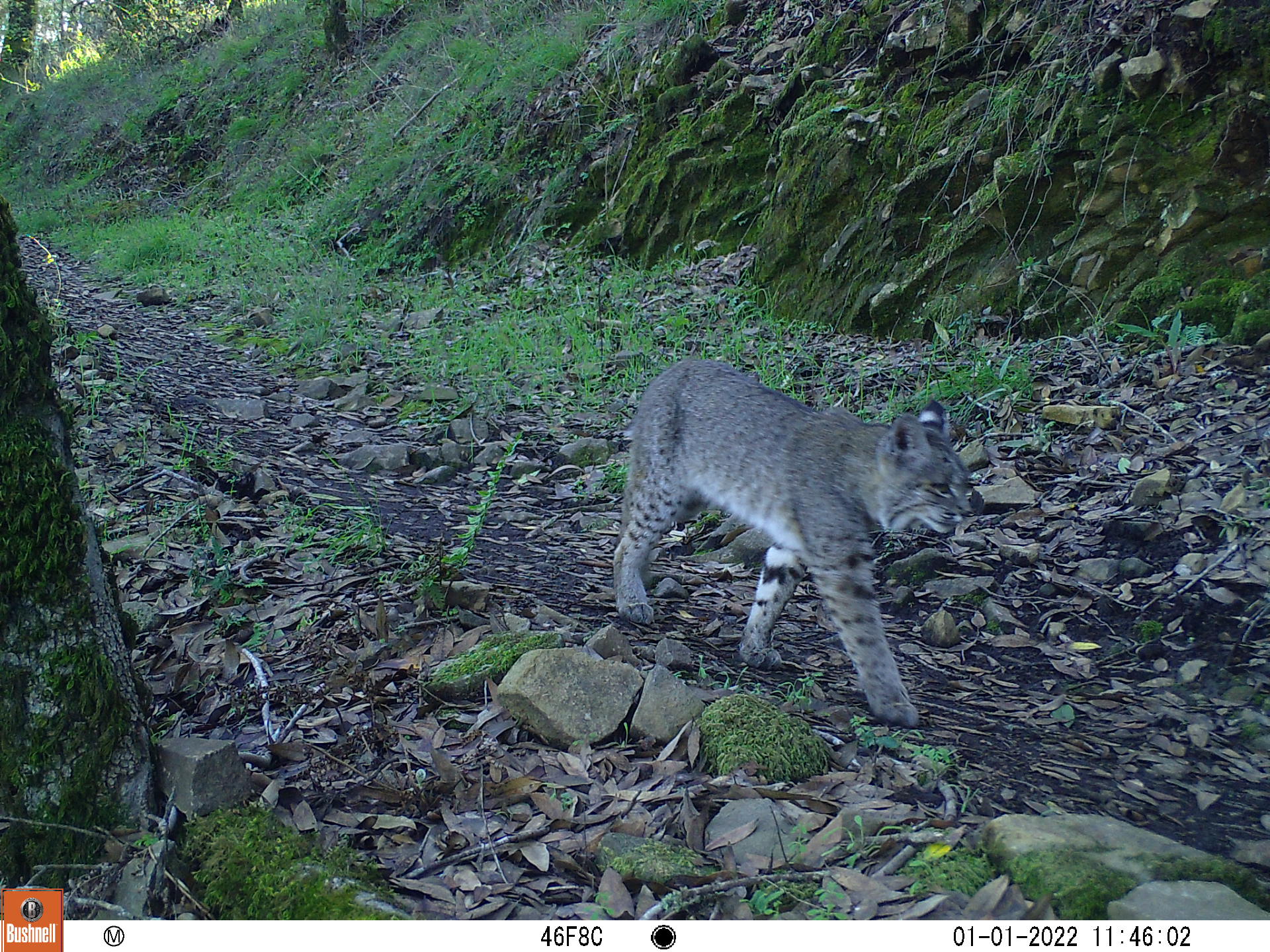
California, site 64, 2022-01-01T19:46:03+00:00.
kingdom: Animalia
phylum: Chordata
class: Mammalia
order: Carnivora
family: Felidae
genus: Lynx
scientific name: Lynx rufus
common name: bobcat